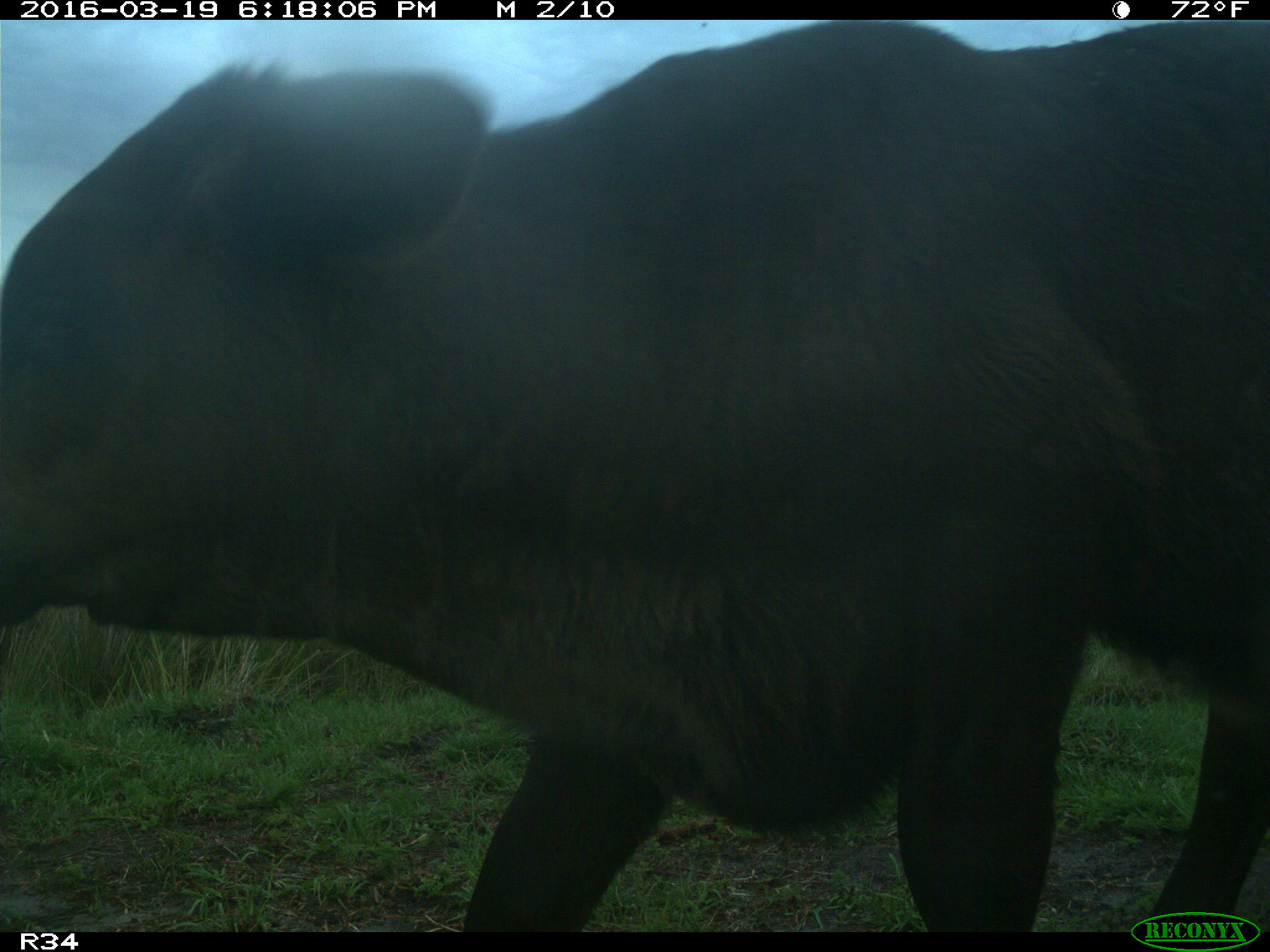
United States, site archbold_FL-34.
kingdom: Animalia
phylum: Chordata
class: Mammalia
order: Artiodactyla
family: Bovidae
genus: Bos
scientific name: Bos taurus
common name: domestic cow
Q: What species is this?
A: Bos taurus (domestic cow).